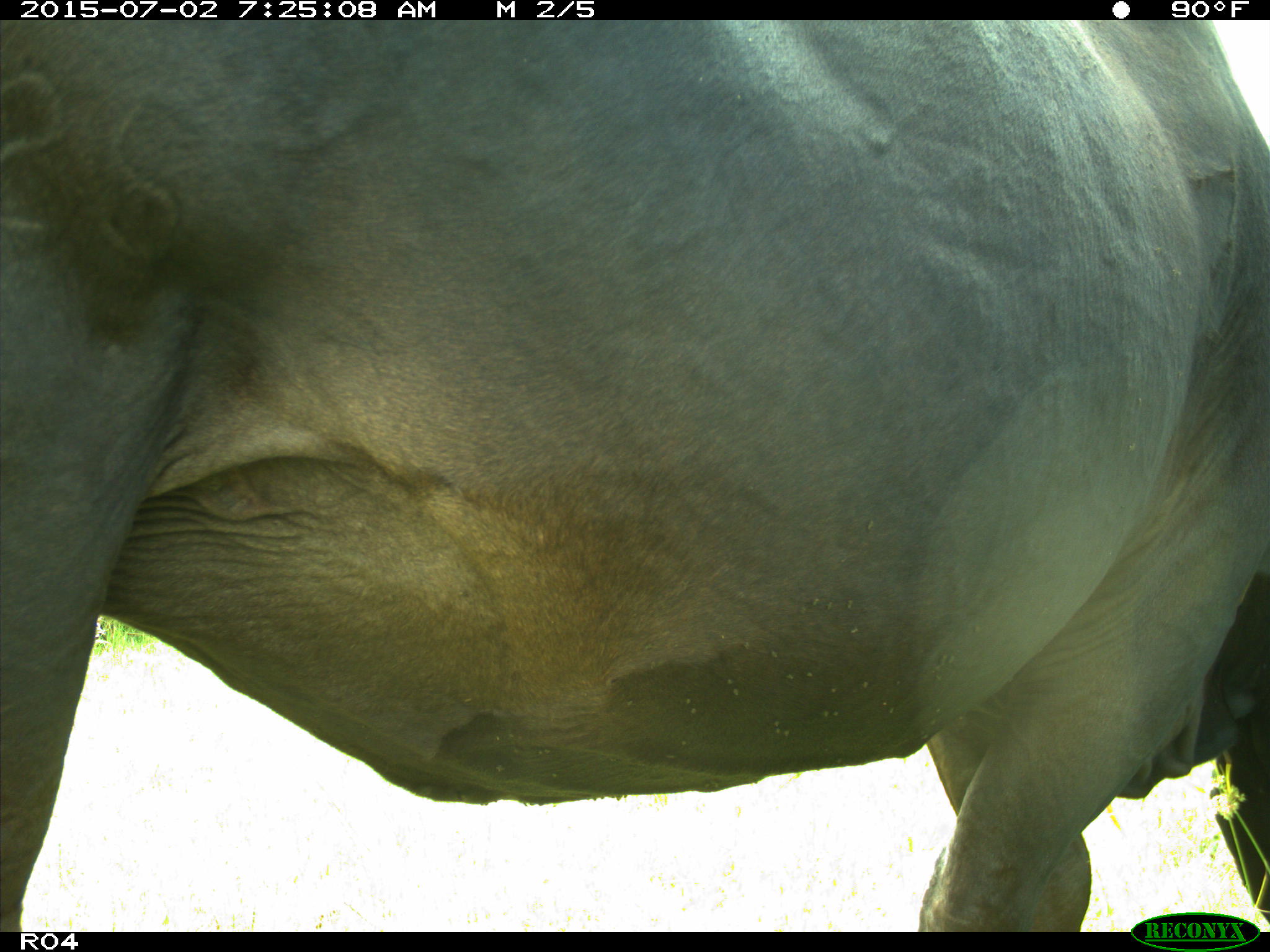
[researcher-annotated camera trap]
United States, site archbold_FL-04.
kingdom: Animalia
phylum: Chordata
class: Mammalia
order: Artiodactyla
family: Bovidae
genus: Bos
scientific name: Bos taurus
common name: domestic cow